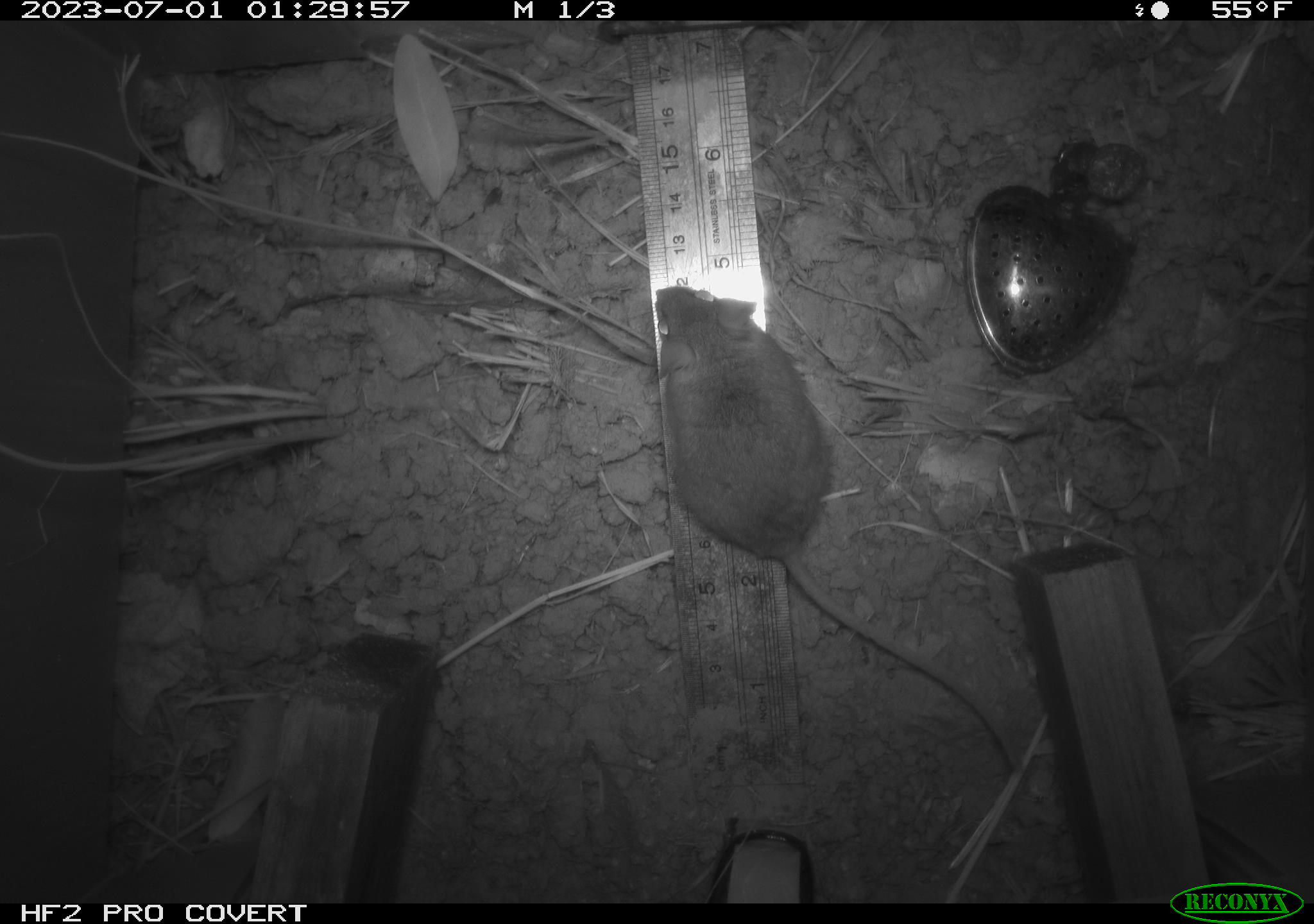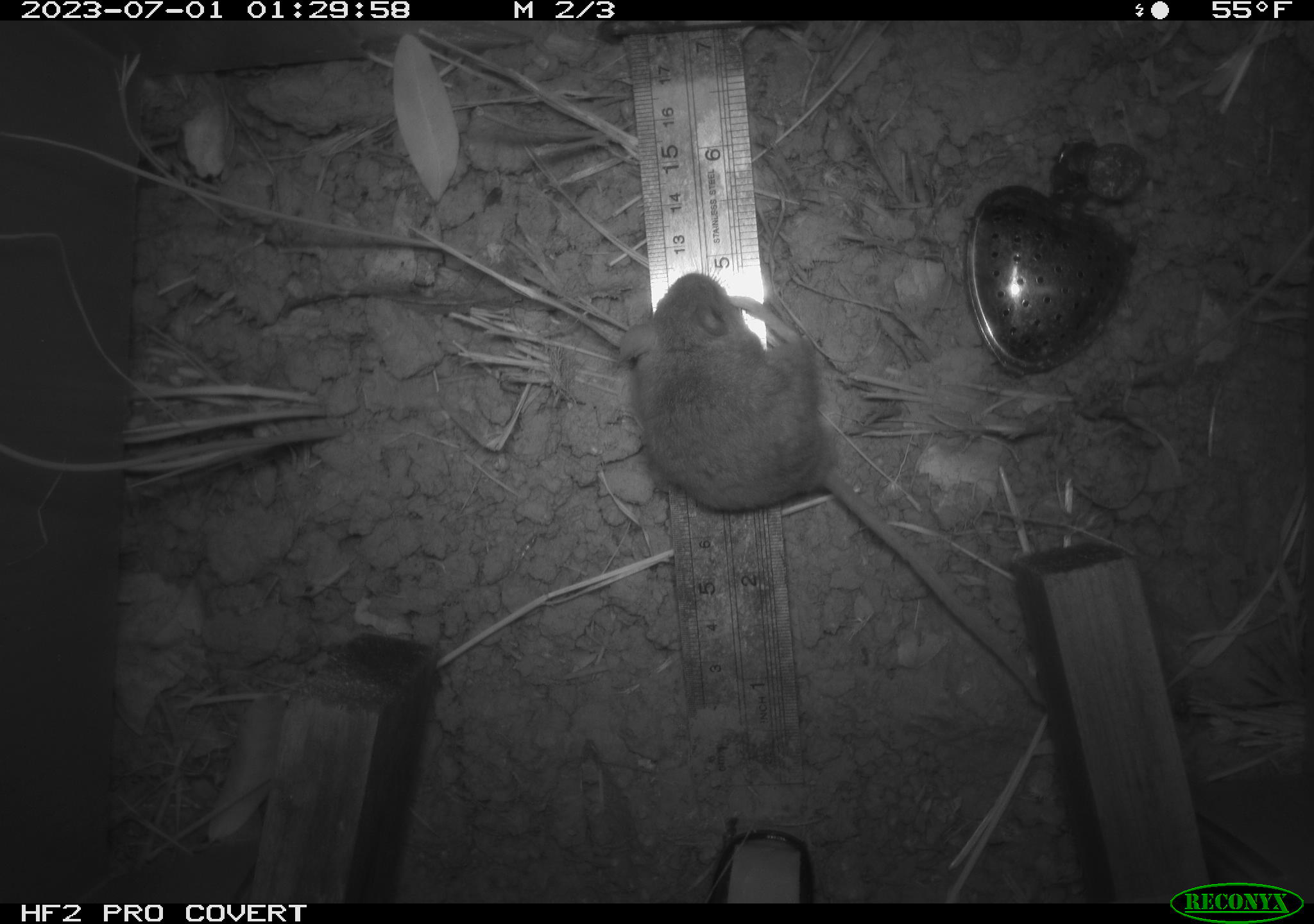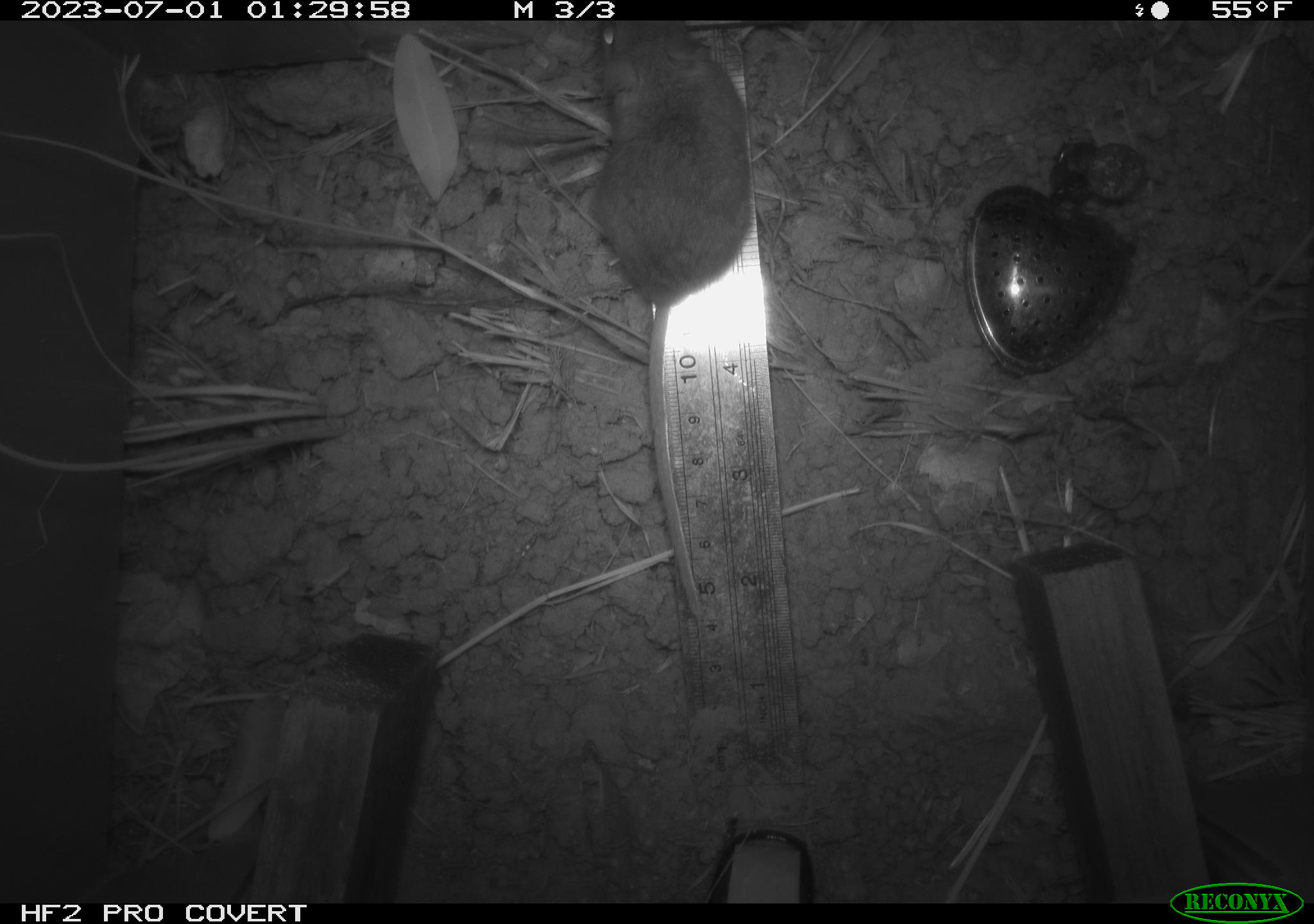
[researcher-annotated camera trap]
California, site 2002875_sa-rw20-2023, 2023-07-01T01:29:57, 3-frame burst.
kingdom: Animalia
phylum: Chordata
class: Mammalia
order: Rodentia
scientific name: Rodentia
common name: mouse species